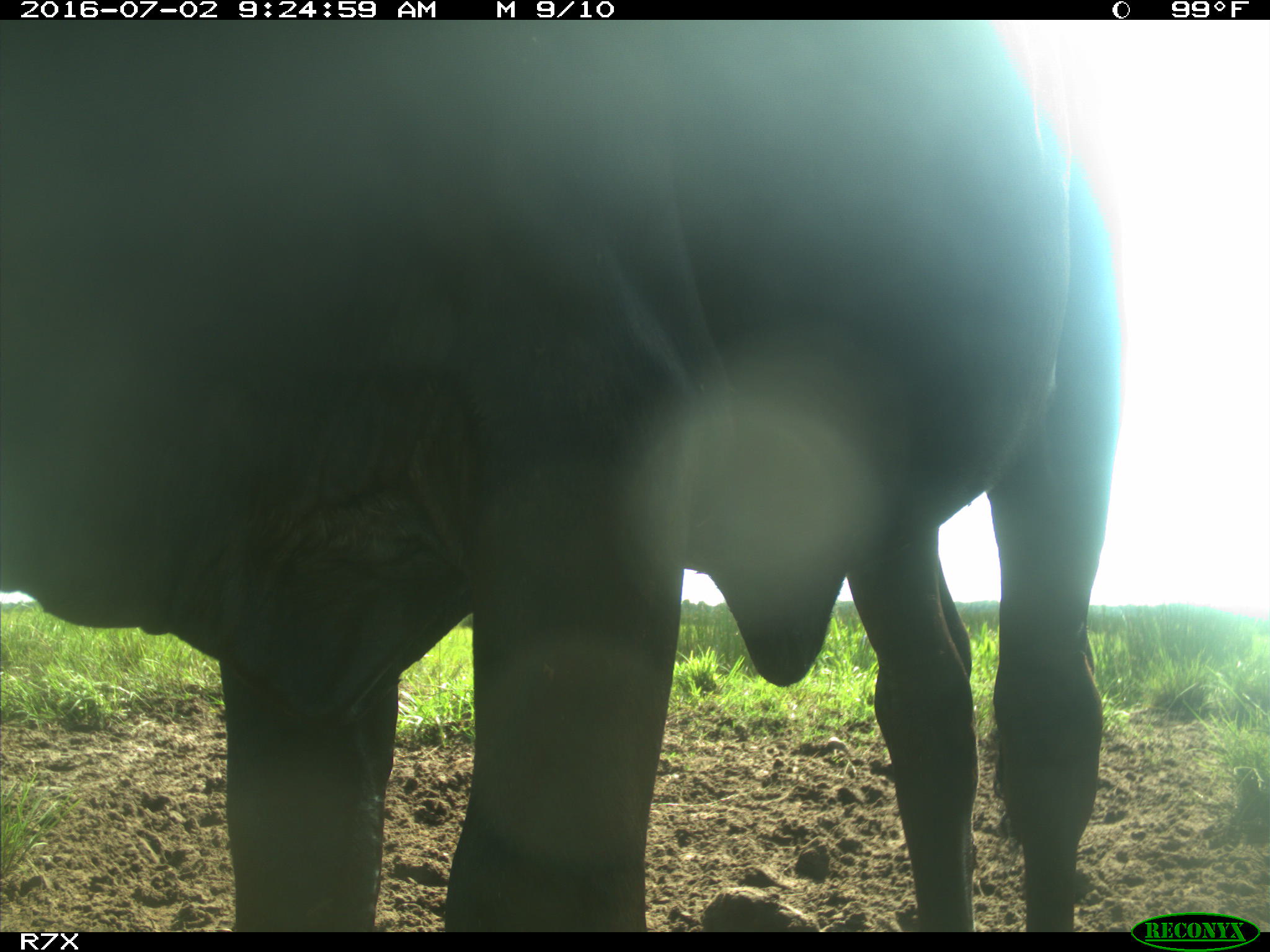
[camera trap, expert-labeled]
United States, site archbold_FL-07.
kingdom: Animalia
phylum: Chordata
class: Mammalia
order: Artiodactyla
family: Bovidae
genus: Bos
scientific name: Bos taurus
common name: domestic cow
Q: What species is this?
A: Bos taurus (domestic cow).